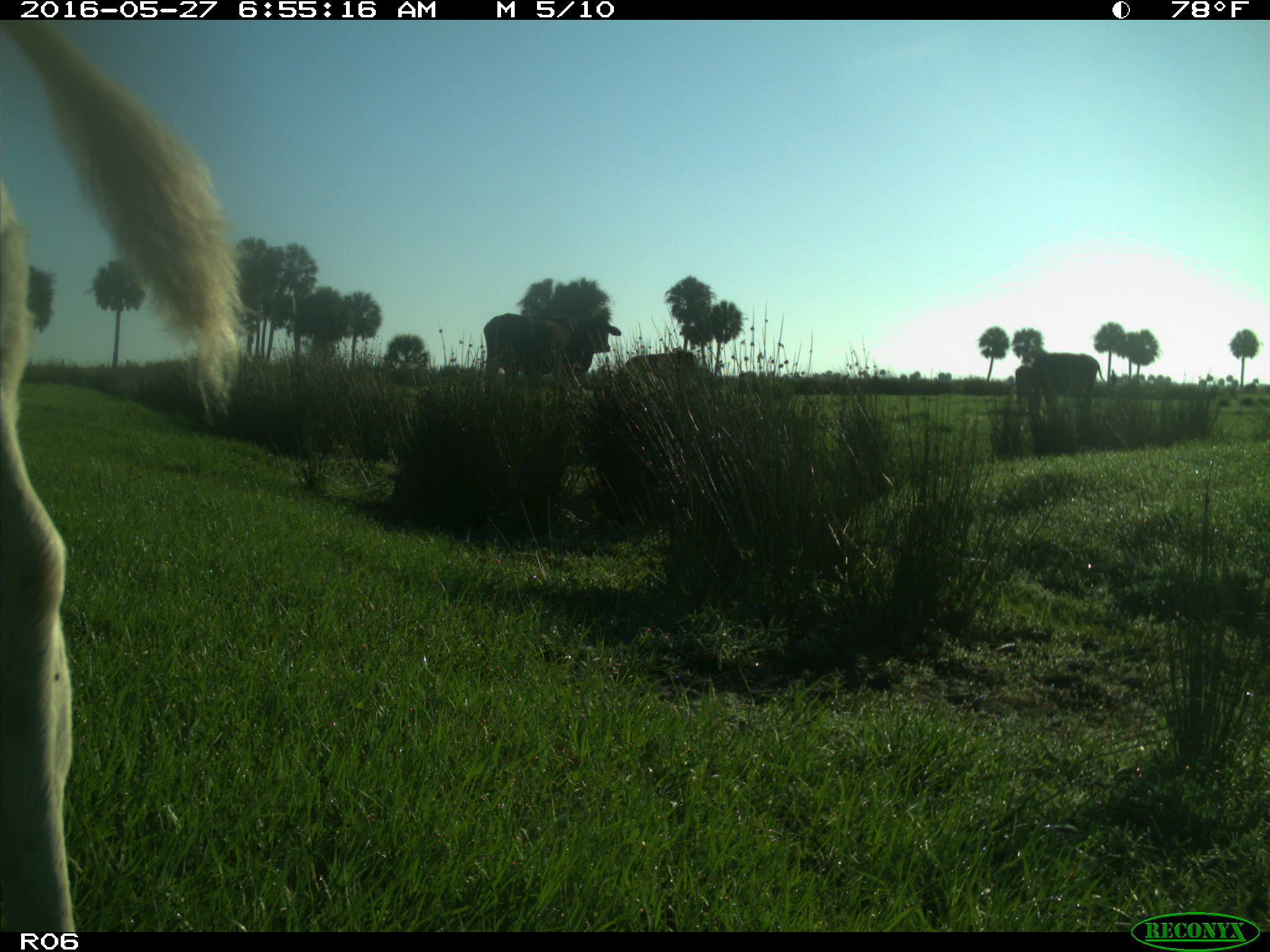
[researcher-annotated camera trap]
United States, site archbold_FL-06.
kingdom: Animalia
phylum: Chordata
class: Mammalia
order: Artiodactyla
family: Bovidae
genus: Bos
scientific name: Bos taurus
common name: domestic cow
Bos taurus (domestic cow).